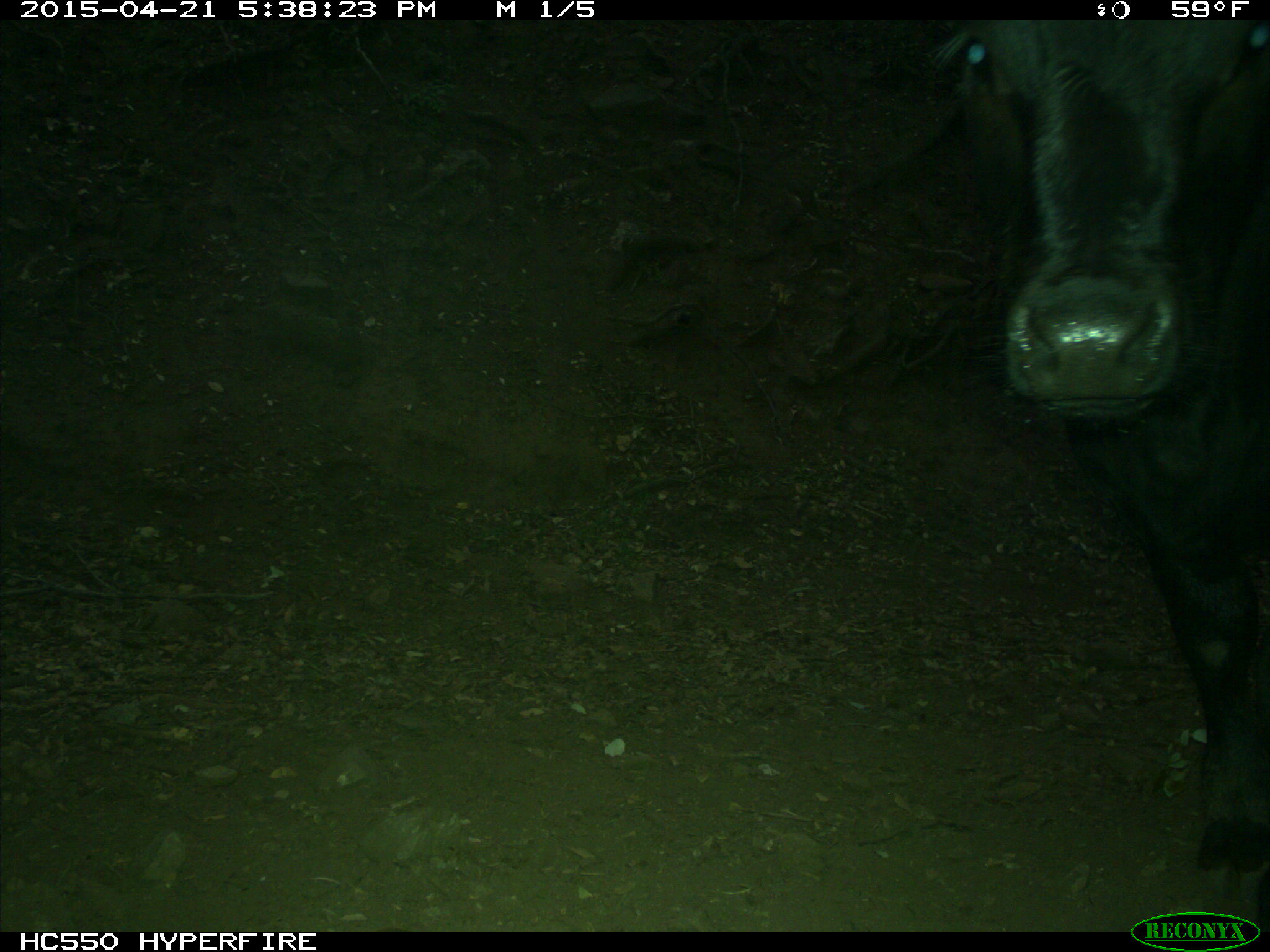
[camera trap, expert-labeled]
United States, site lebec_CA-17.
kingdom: Animalia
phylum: Chordata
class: Mammalia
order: Artiodactyla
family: Bovidae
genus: Bos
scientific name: Bos taurus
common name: domestic cow